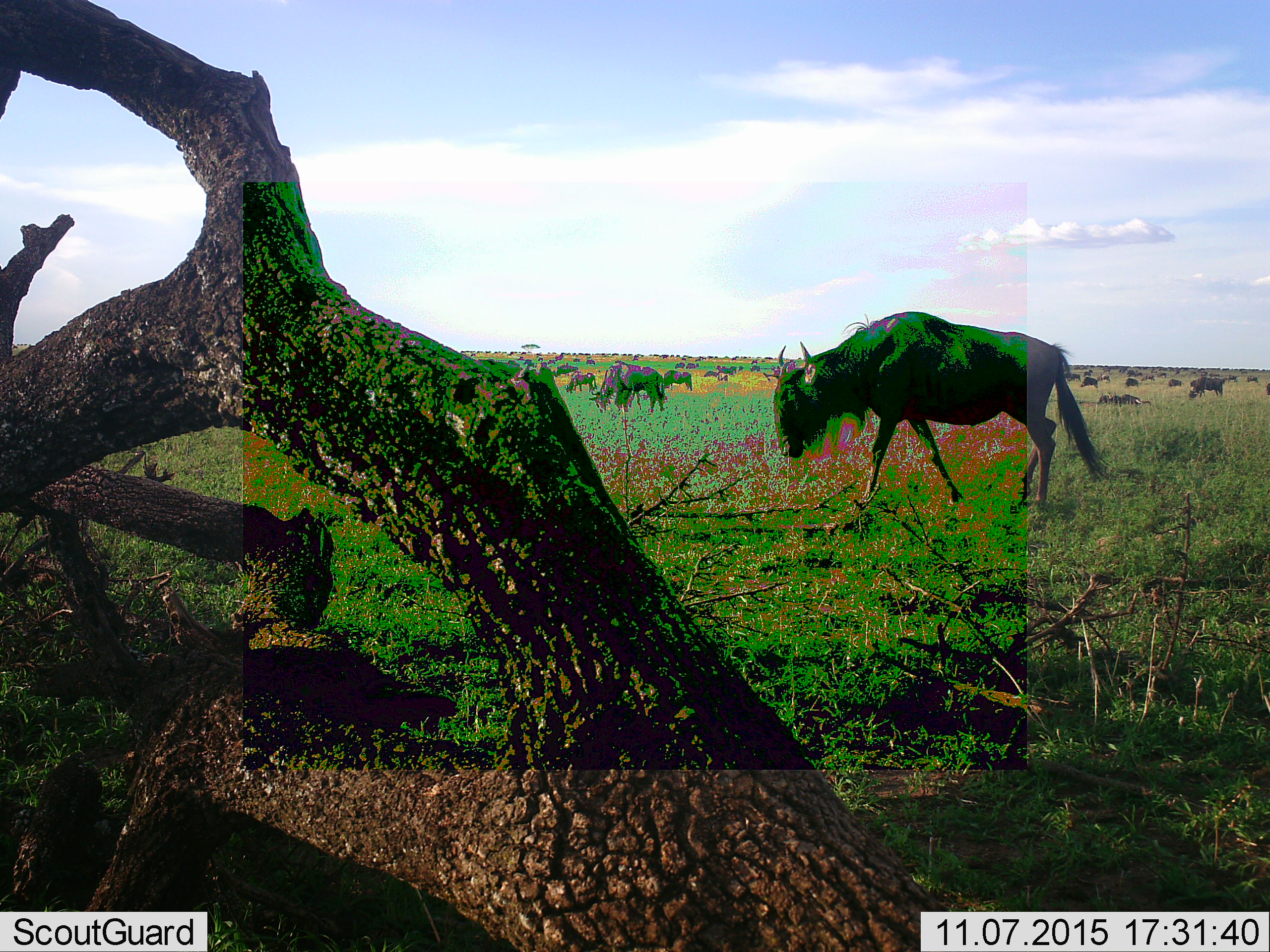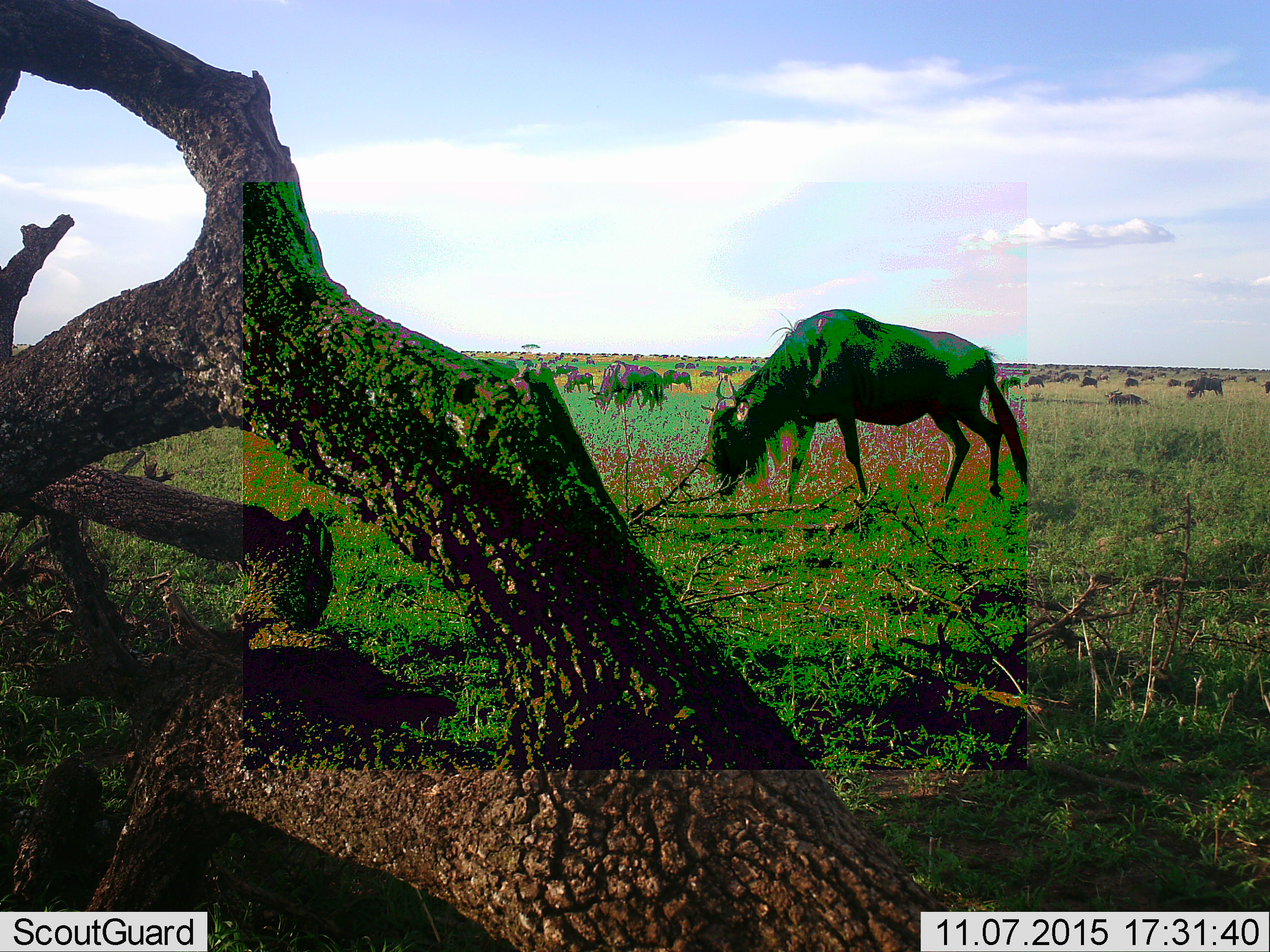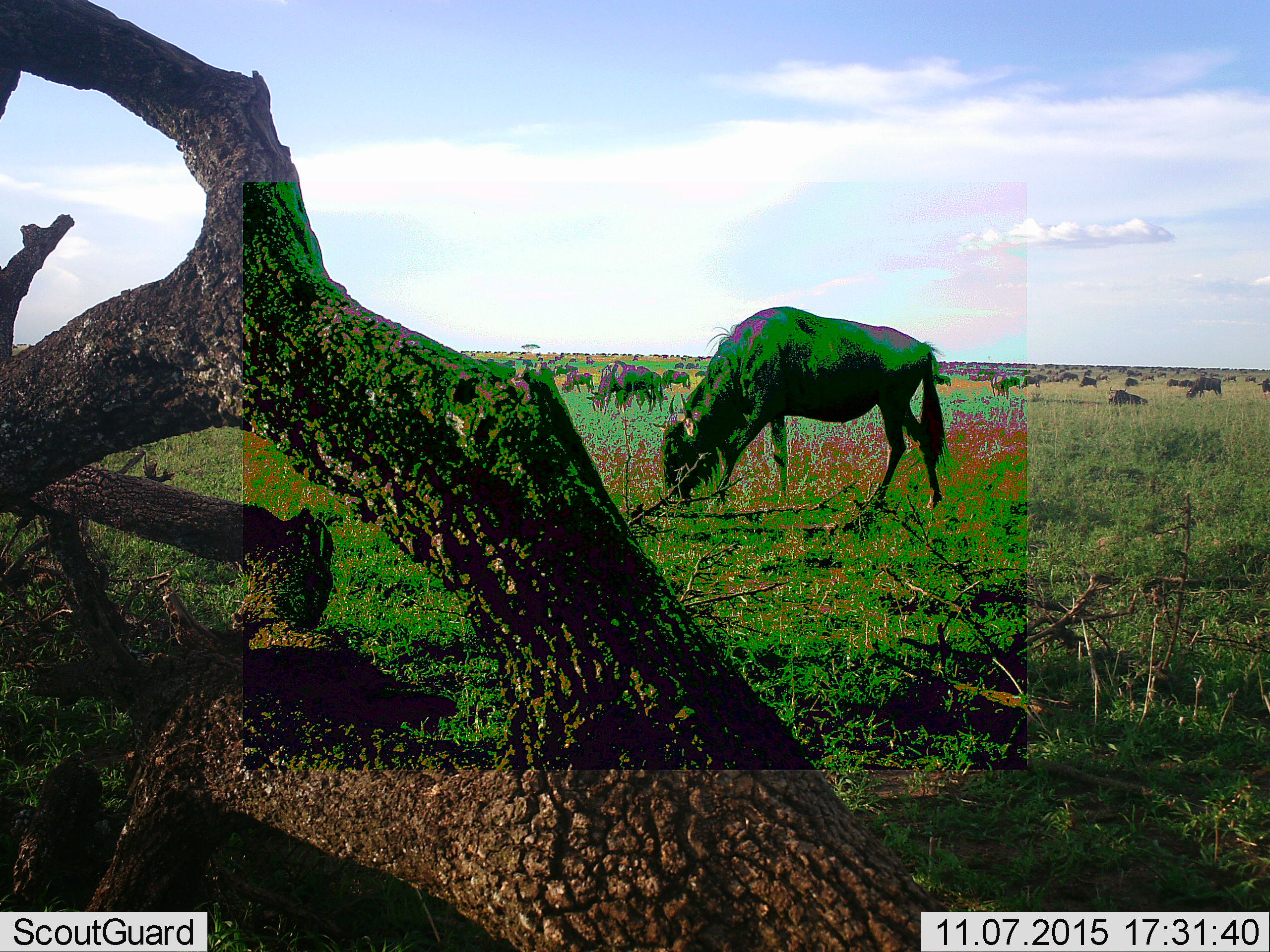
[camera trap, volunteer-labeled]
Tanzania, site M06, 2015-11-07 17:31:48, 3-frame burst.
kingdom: Animalia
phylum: Chordata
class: Mammalia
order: Artiodactyla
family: Bovidae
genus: Connochaetes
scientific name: Connochaetes taurinus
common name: blue wildebeest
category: wildebeest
Wildebeest (blue wildebeest) (Connochaetes taurinus), count 51+. Behavior (volunteer vote fractions): standing 67%, resting 50%, moving 83%, interacting 33%. Young present (vote fraction): 17%. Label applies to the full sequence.